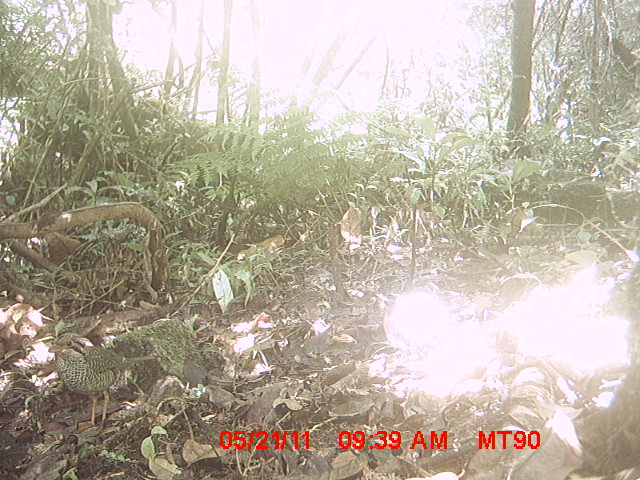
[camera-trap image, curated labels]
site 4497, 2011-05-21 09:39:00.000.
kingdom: Animalia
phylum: Chordata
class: Aves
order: Coraciiformes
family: Brachypteraciidae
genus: Brachypteracias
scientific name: Brachypteracias squamiger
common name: scaly ground roller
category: geobiastes squamiger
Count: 2.